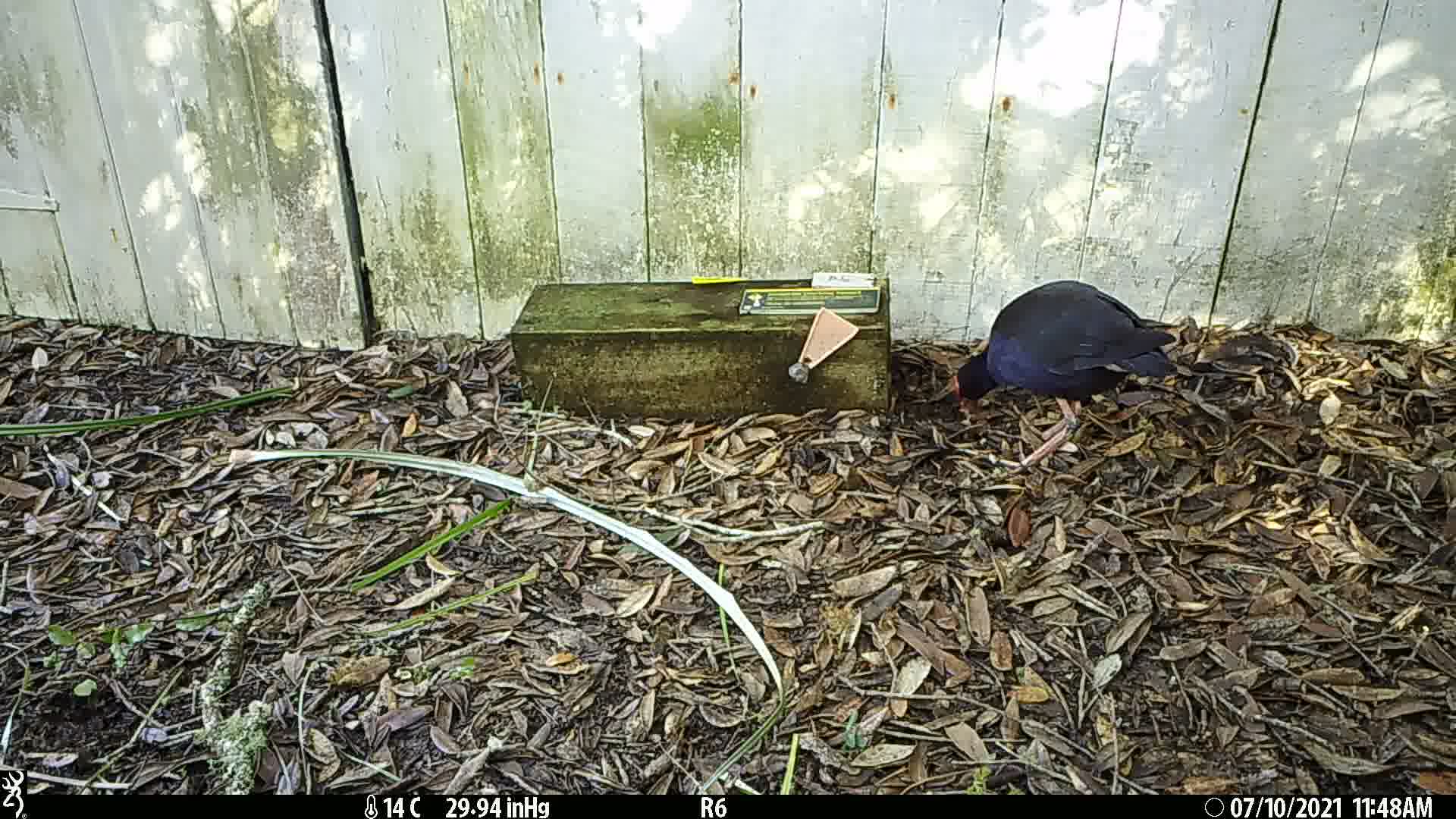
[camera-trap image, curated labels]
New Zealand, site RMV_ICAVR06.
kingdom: Animalia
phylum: Chordata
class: Aves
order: Gruiformes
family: Rallidae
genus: Porphyrio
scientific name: Porphyrio melanotus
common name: australasian swamphen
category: pukeko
Pukeko (australasian swamphen) (Porphyrio melanotus).